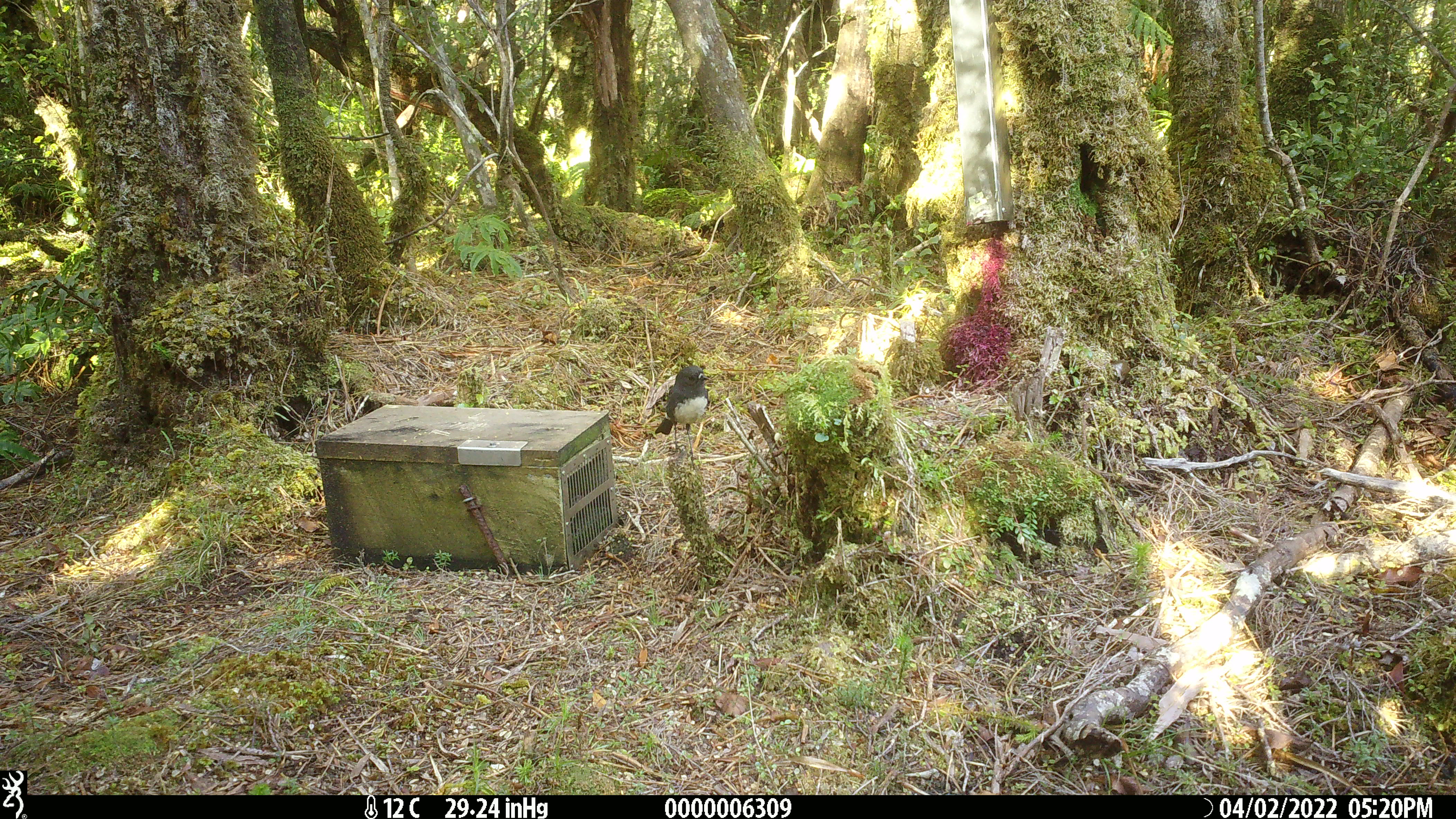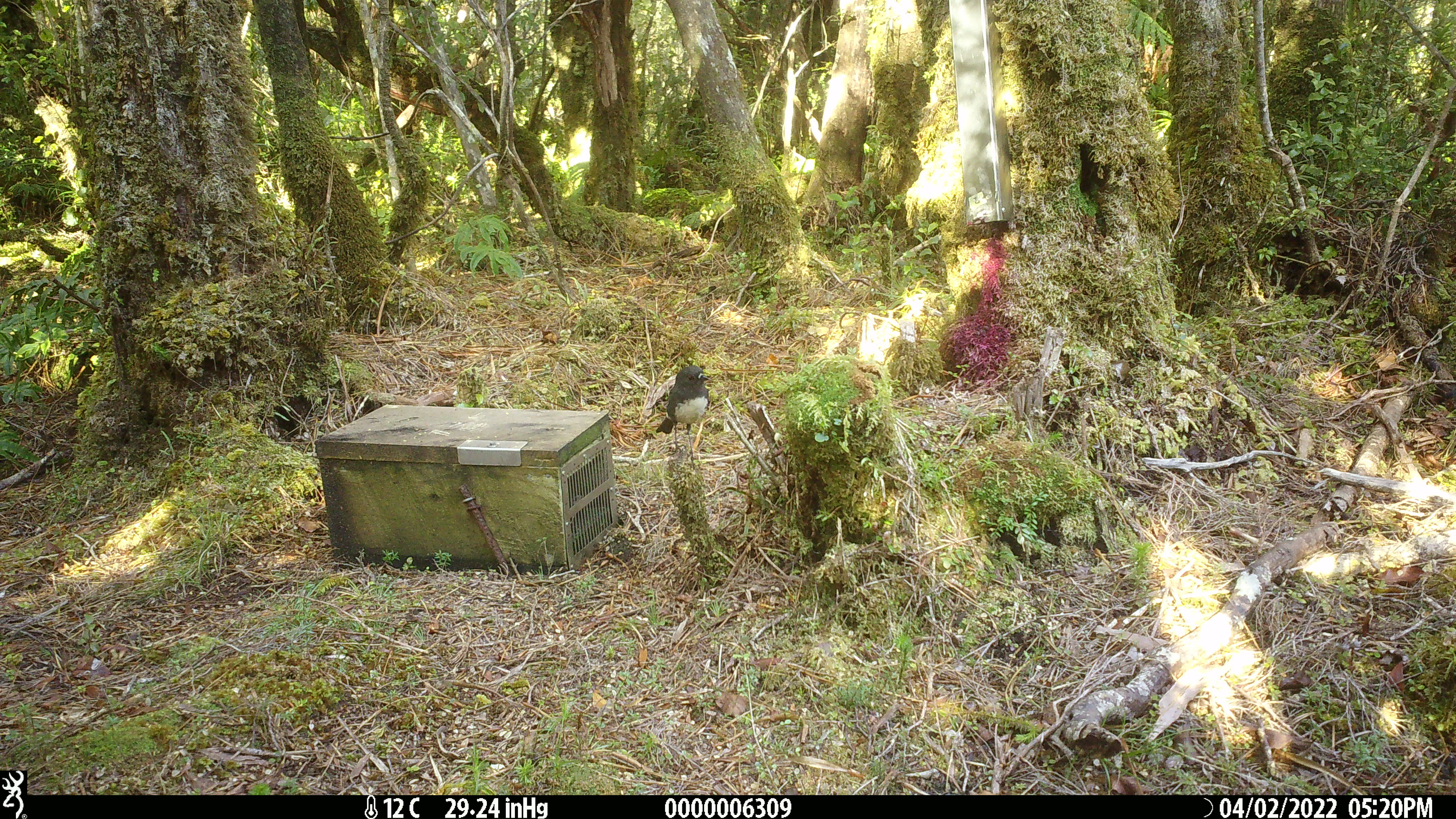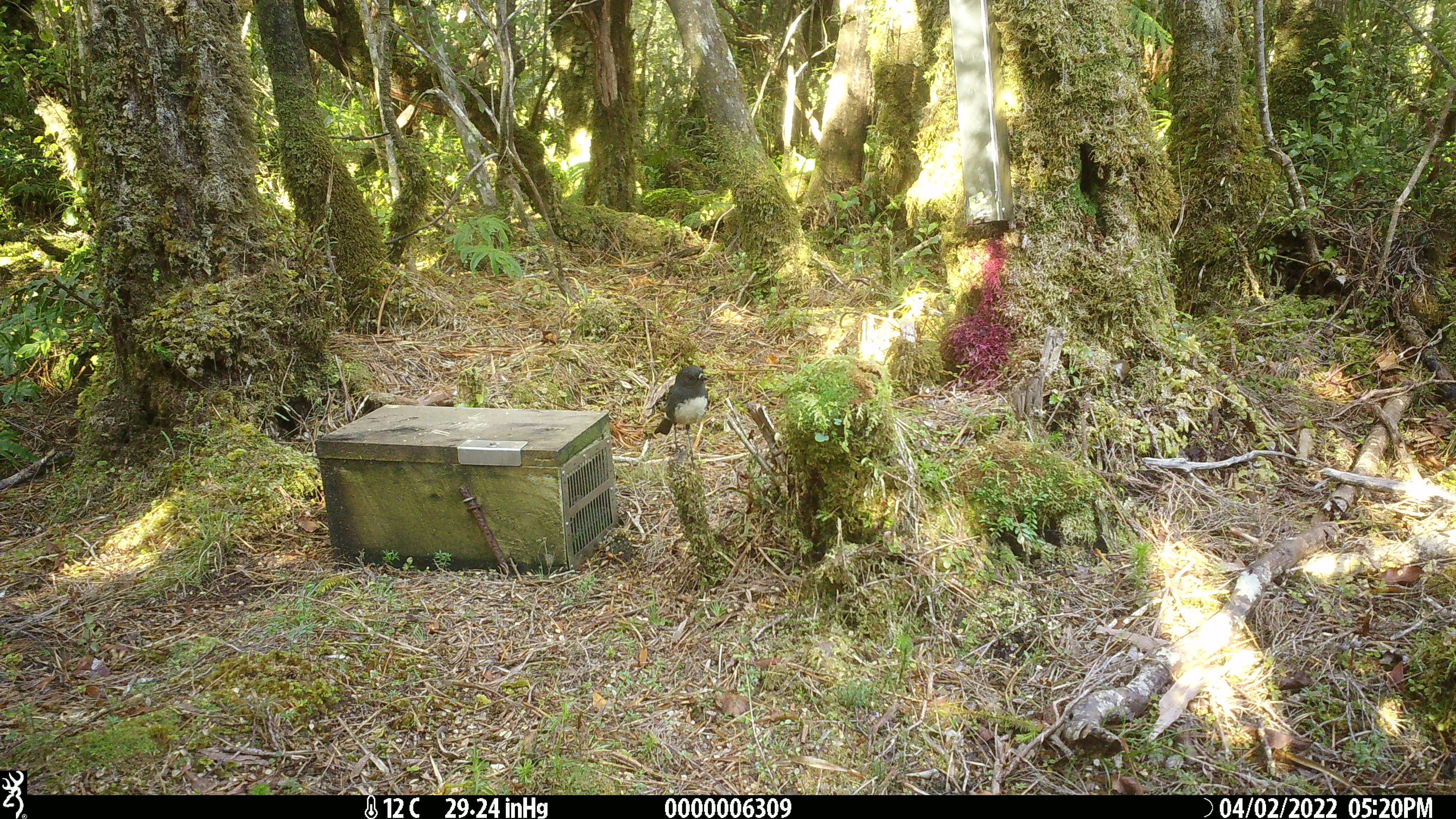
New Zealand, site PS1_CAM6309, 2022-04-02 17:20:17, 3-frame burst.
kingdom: Animalia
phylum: Chordata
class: Aves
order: Passeriformes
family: Petroicidae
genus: Petroica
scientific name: Petroica australis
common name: new zealand robin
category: robin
Robin (new zealand robin) (Petroica australis).